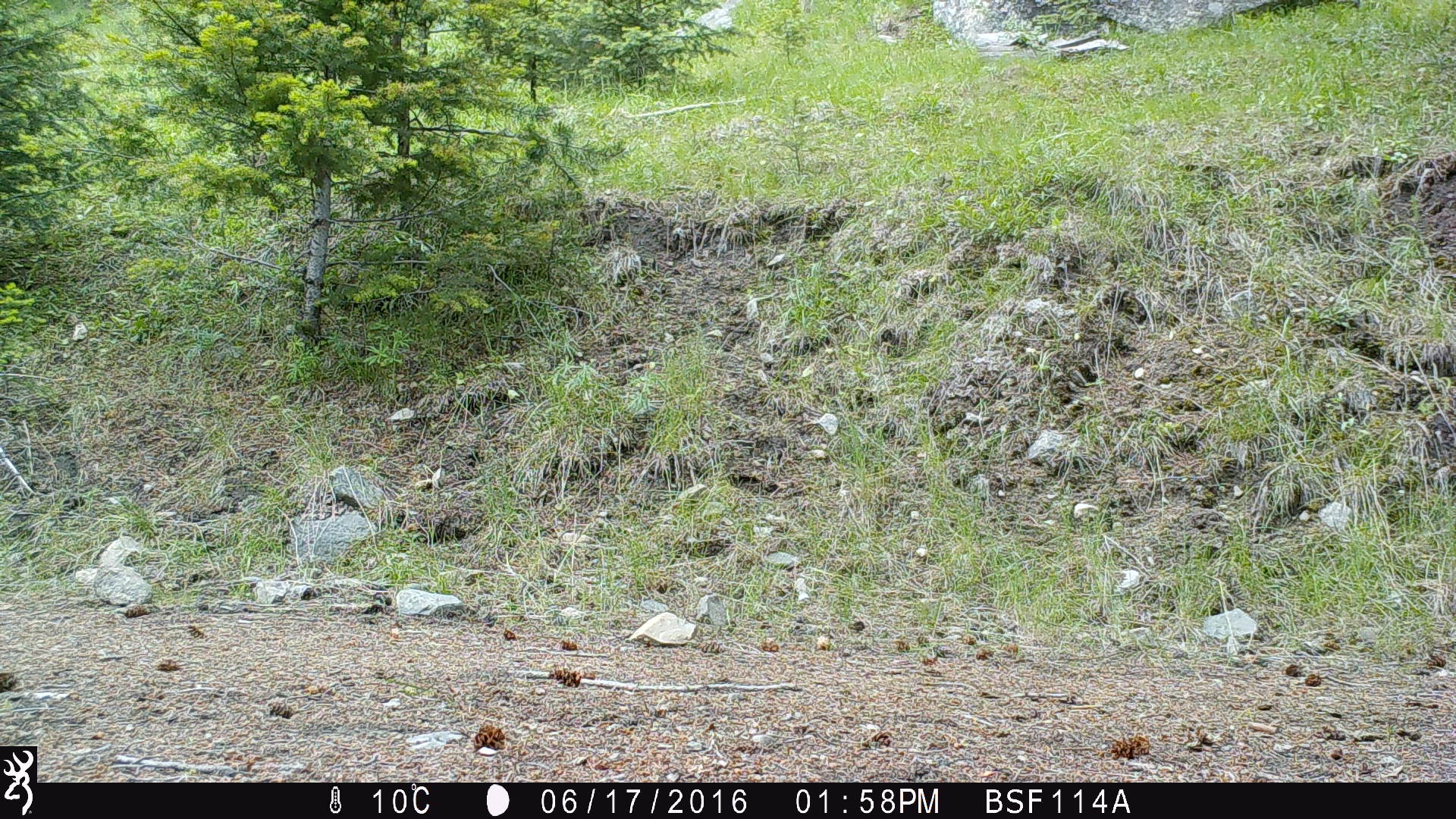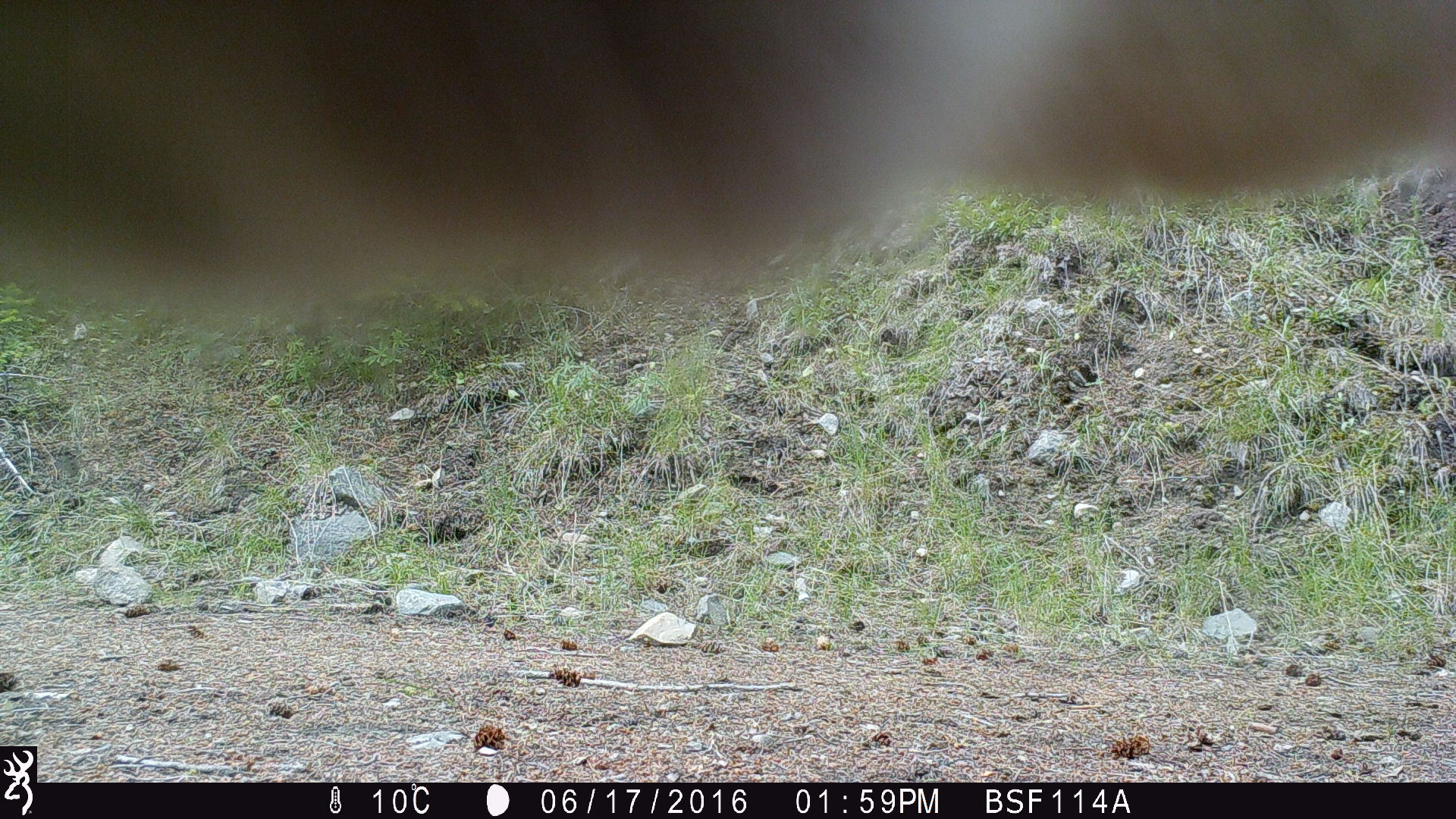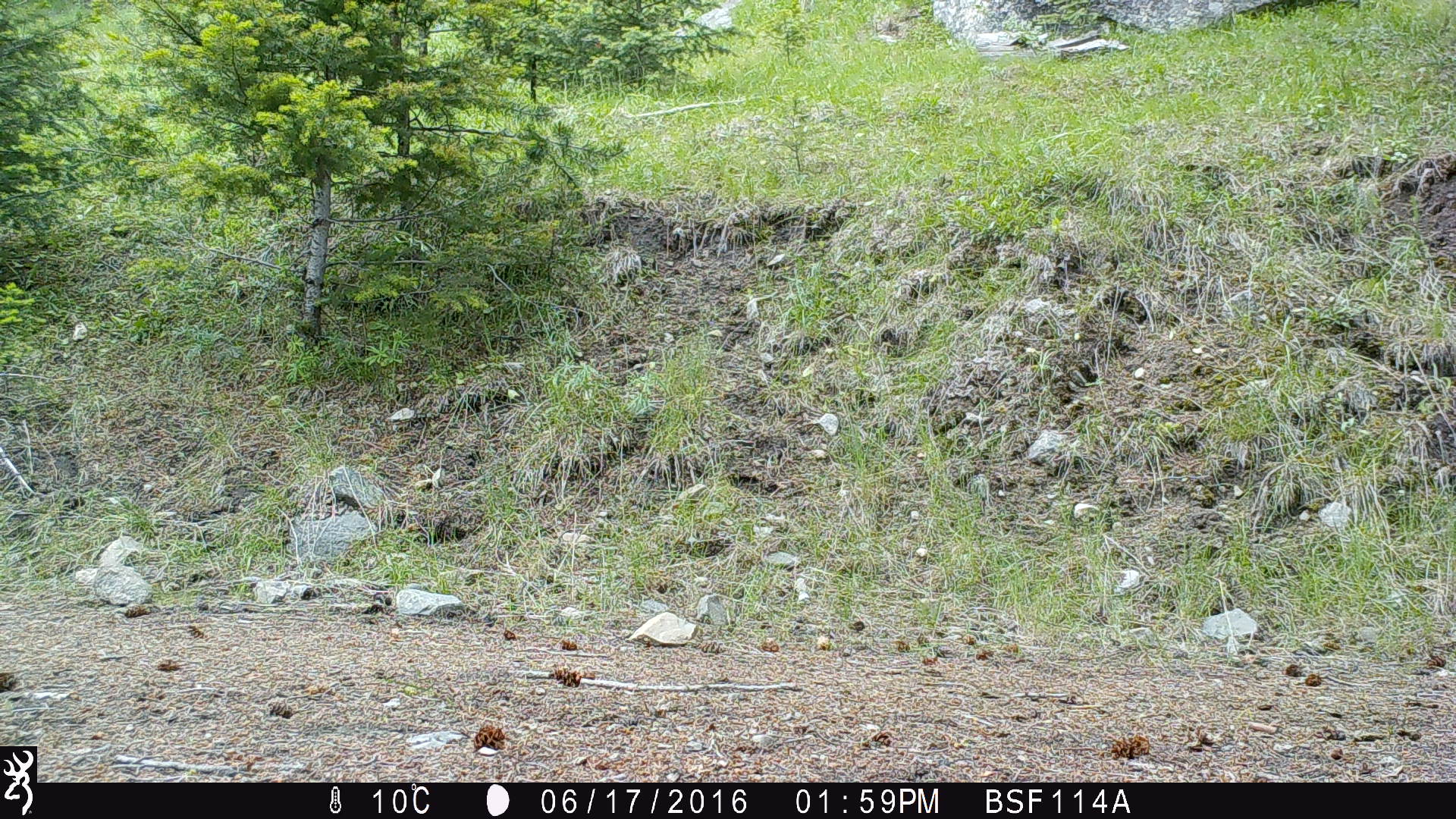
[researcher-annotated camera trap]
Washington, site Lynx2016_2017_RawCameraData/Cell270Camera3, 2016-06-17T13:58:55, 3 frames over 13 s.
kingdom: Animalia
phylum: Chordata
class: Mammalia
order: Artiodactyla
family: Bovidae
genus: Bos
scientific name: Bos taurus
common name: domestic cattle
Domestic cattle (Bos taurus). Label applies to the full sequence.